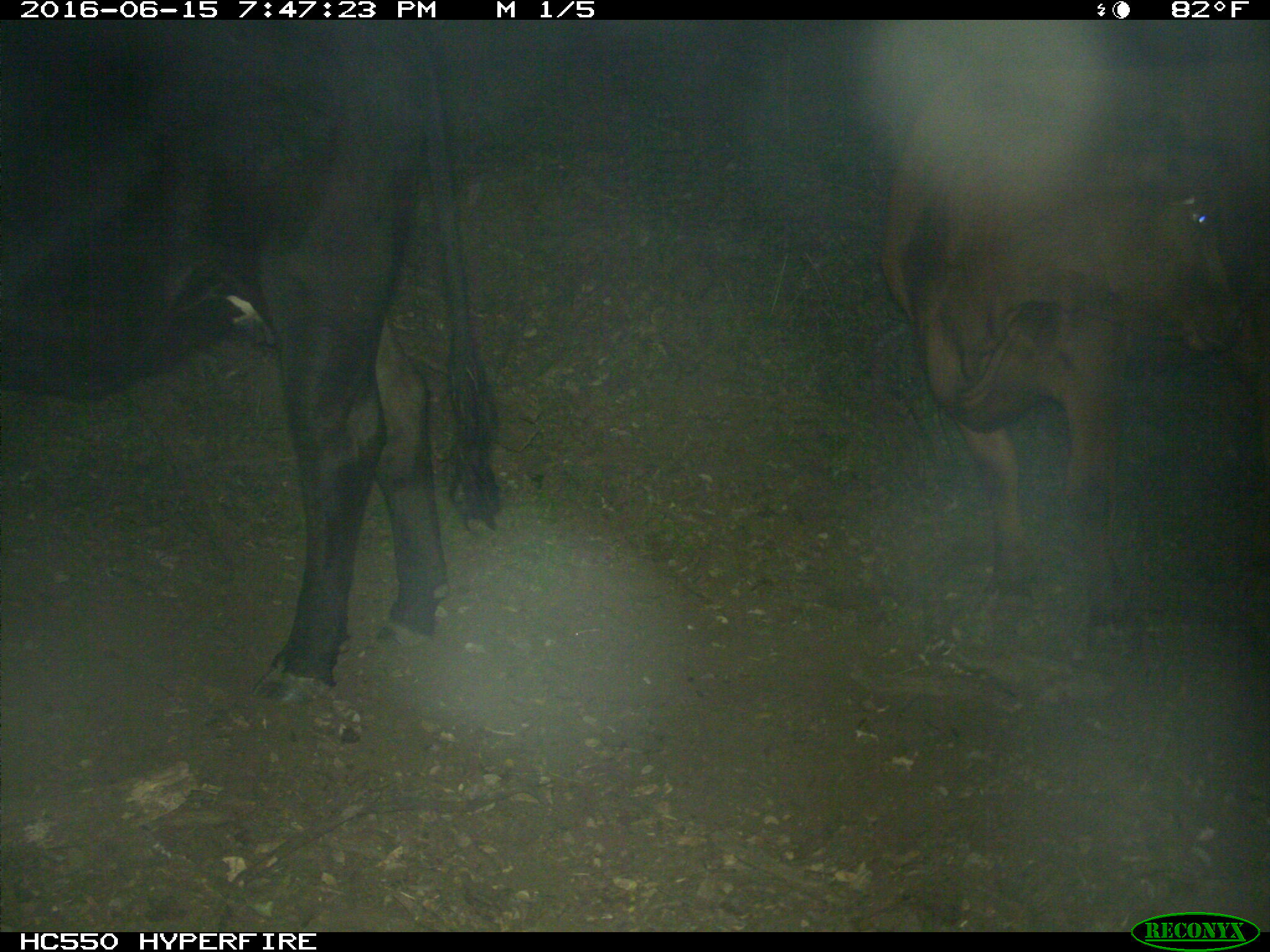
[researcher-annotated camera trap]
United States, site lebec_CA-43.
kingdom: Animalia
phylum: Chordata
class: Mammalia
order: Artiodactyla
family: Bovidae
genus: Bos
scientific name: Bos taurus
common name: domestic cow